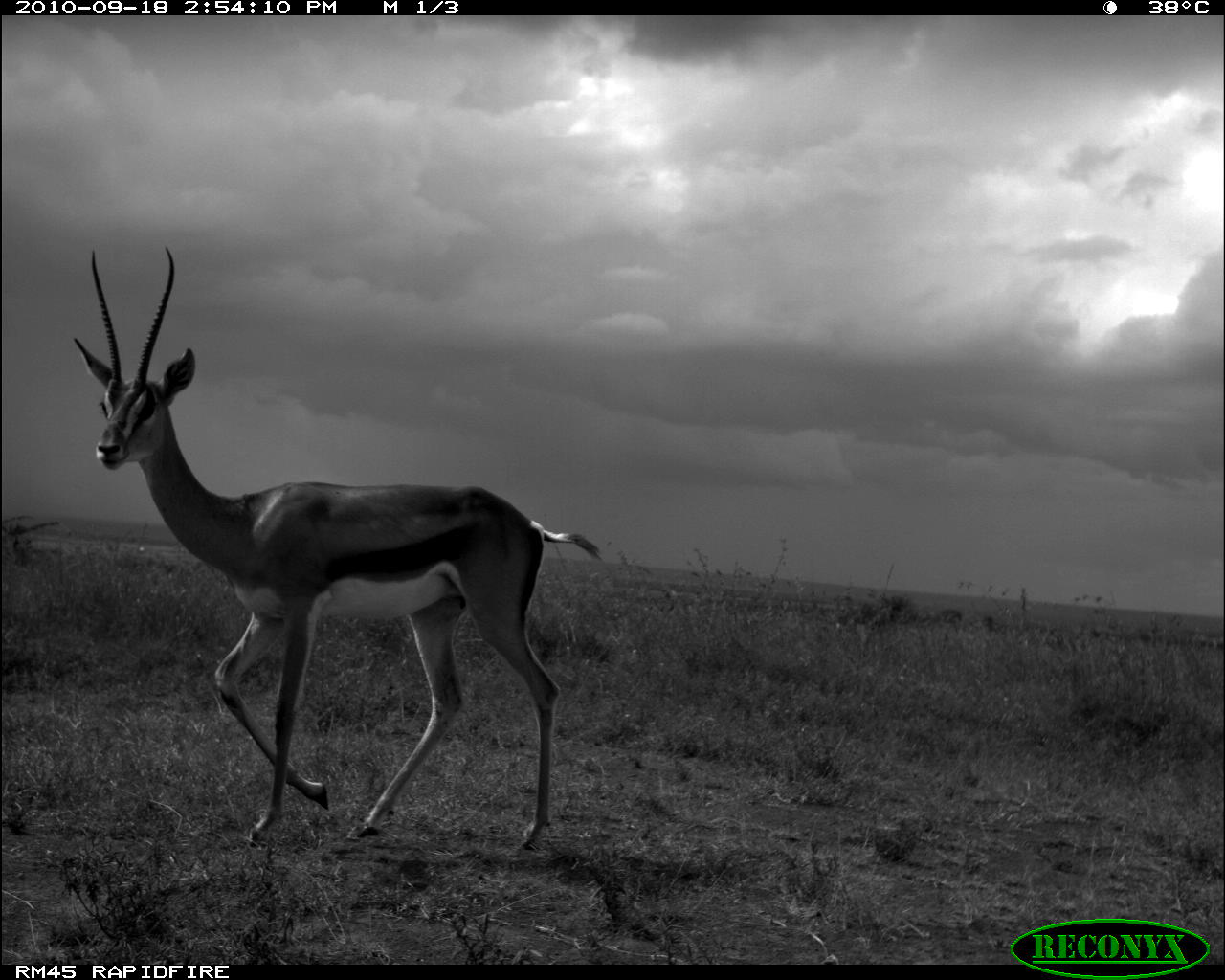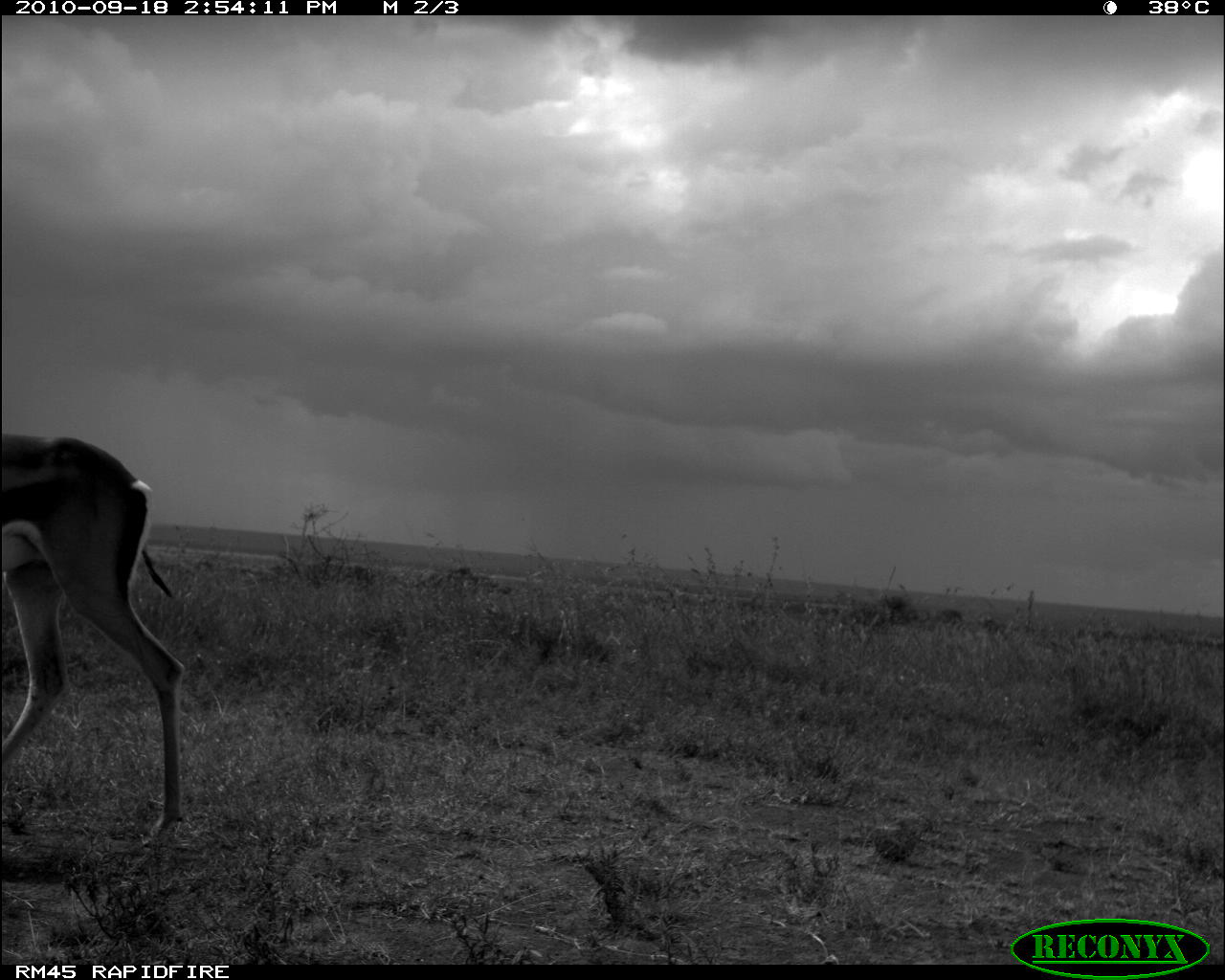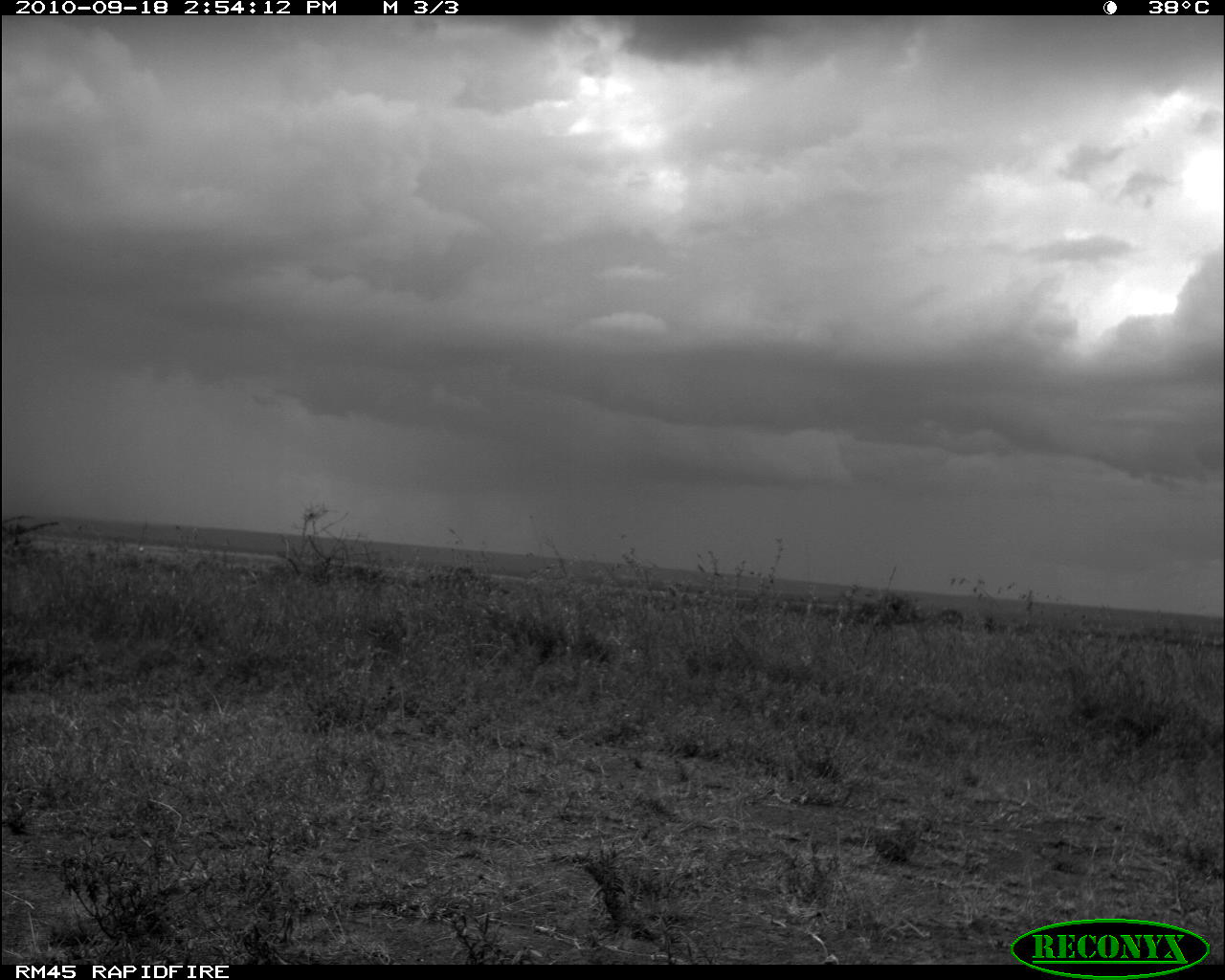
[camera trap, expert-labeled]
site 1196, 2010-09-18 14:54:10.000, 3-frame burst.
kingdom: Animalia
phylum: Chordata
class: Mammalia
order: Artiodactyla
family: Bovidae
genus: Nanger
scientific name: Nanger granti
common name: grant's gazelle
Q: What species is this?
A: Nanger granti (grant's gazelle).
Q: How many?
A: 1.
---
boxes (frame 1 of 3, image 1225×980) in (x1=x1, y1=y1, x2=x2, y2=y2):
nanger granti: (x1=72, y1=245, x2=600, y2=858)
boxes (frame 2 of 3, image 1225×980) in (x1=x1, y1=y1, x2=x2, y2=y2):
nanger granti: (x1=0, y1=433, x2=189, y2=849)